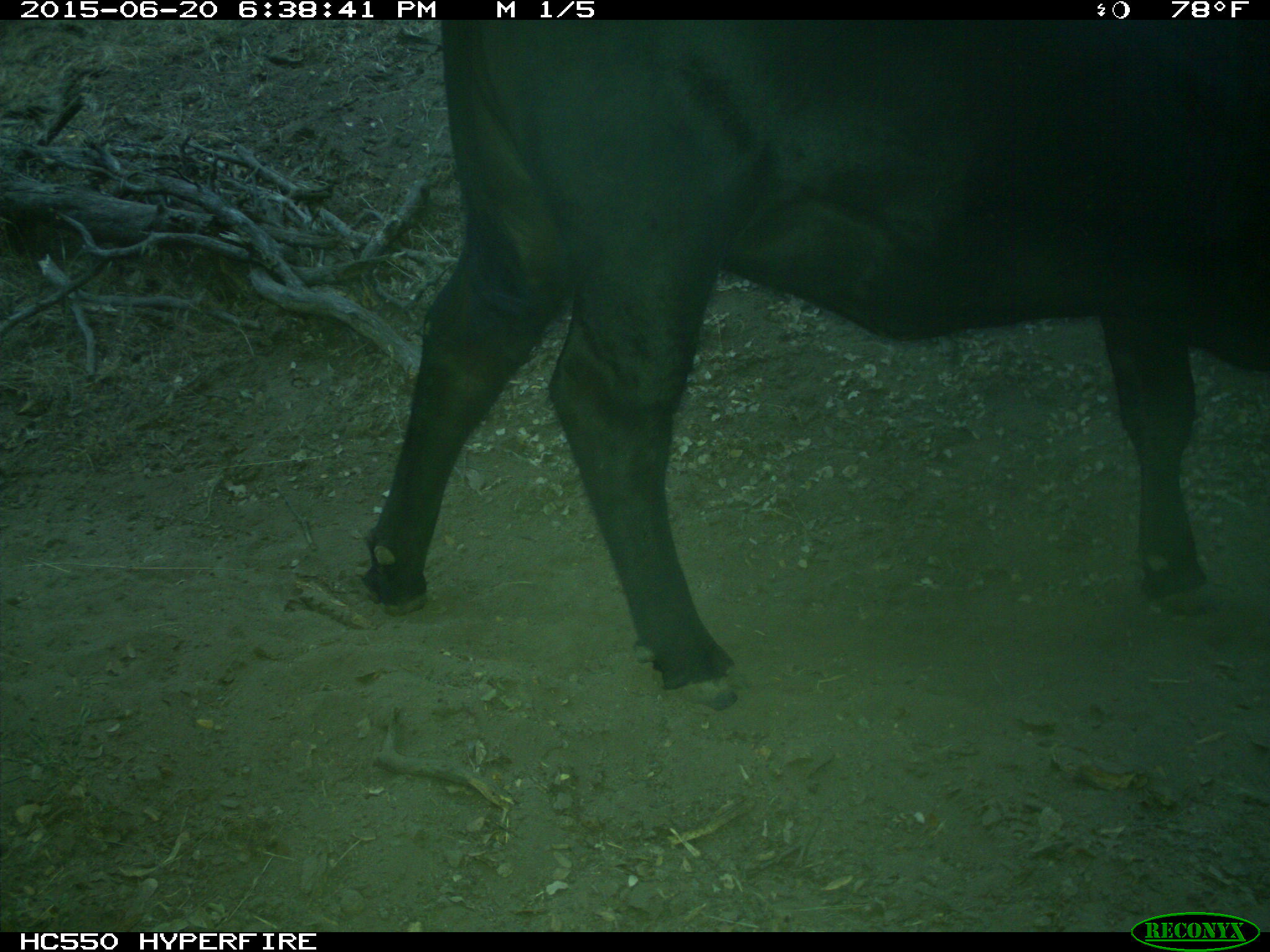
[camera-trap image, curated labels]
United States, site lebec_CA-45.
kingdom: Animalia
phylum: Chordata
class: Mammalia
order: Artiodactyla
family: Bovidae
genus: Bos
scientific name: Bos taurus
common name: domestic cow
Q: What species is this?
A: Bos taurus (domestic cow).